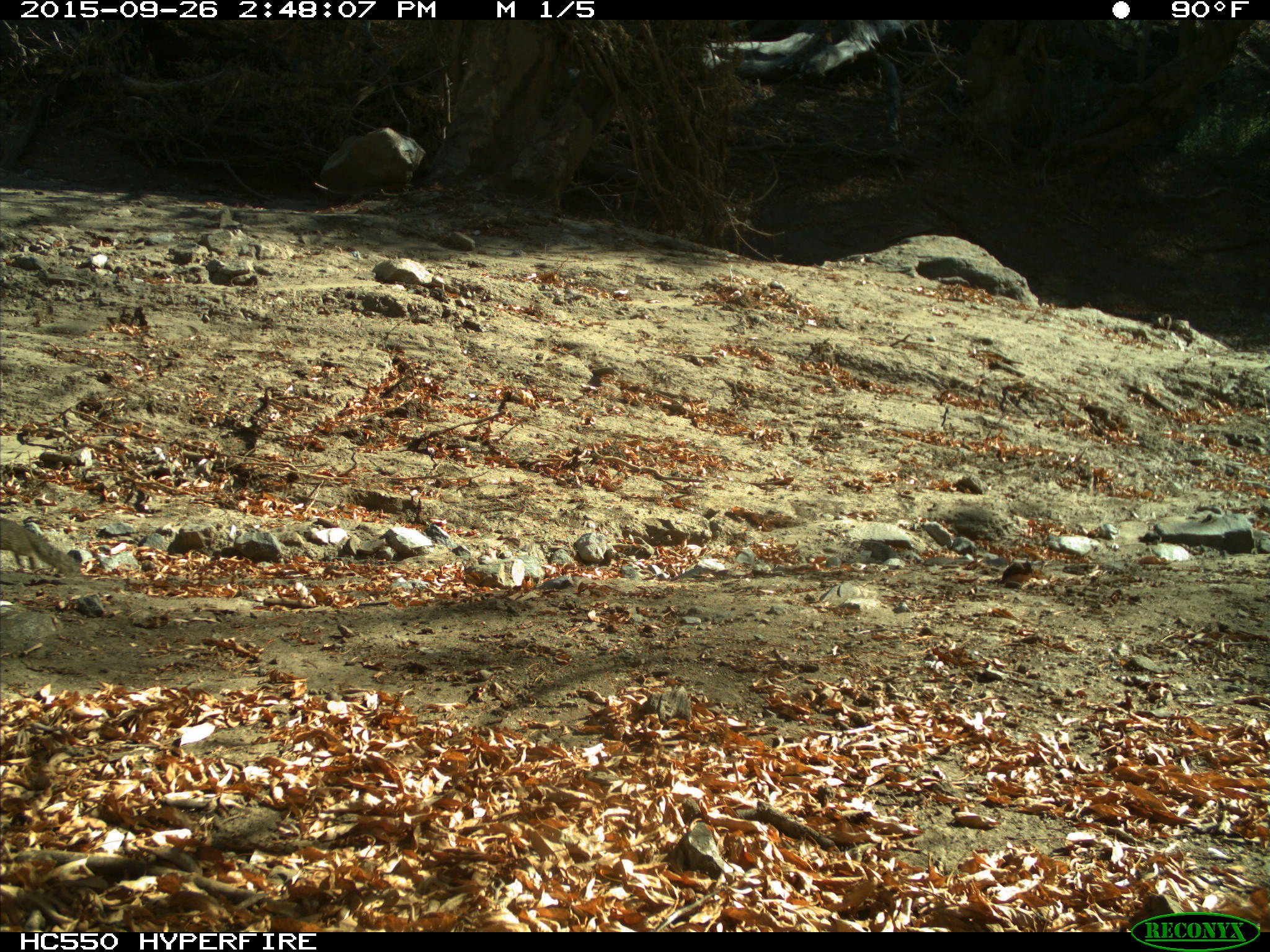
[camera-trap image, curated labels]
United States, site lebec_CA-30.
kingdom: Animalia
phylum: Chordata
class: Mammalia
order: Rodentia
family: Sciuridae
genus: Otospermophilus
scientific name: Otospermophilus beecheyi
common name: california ground squirrel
Otospermophilus beecheyi (california ground squirrel).